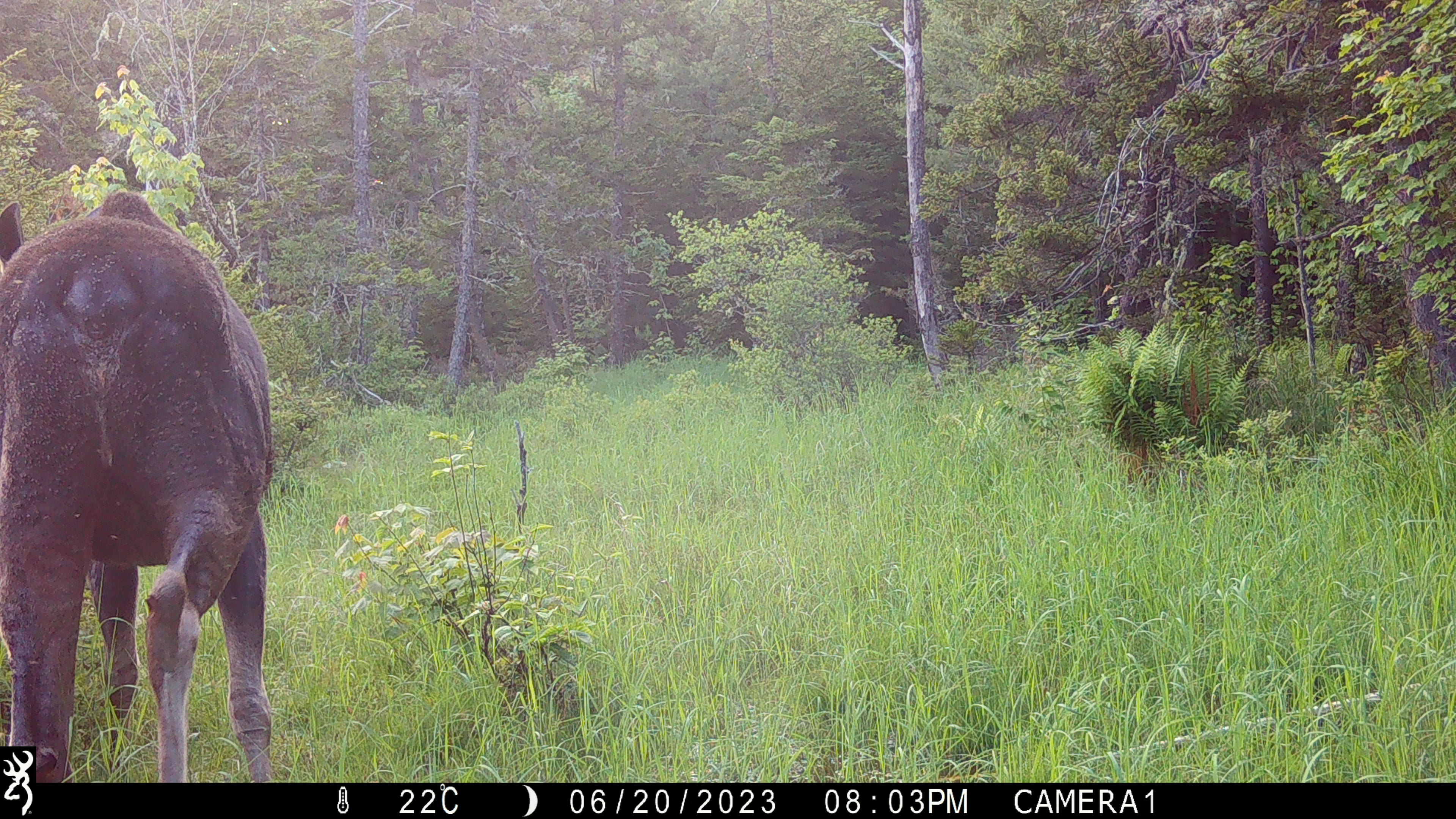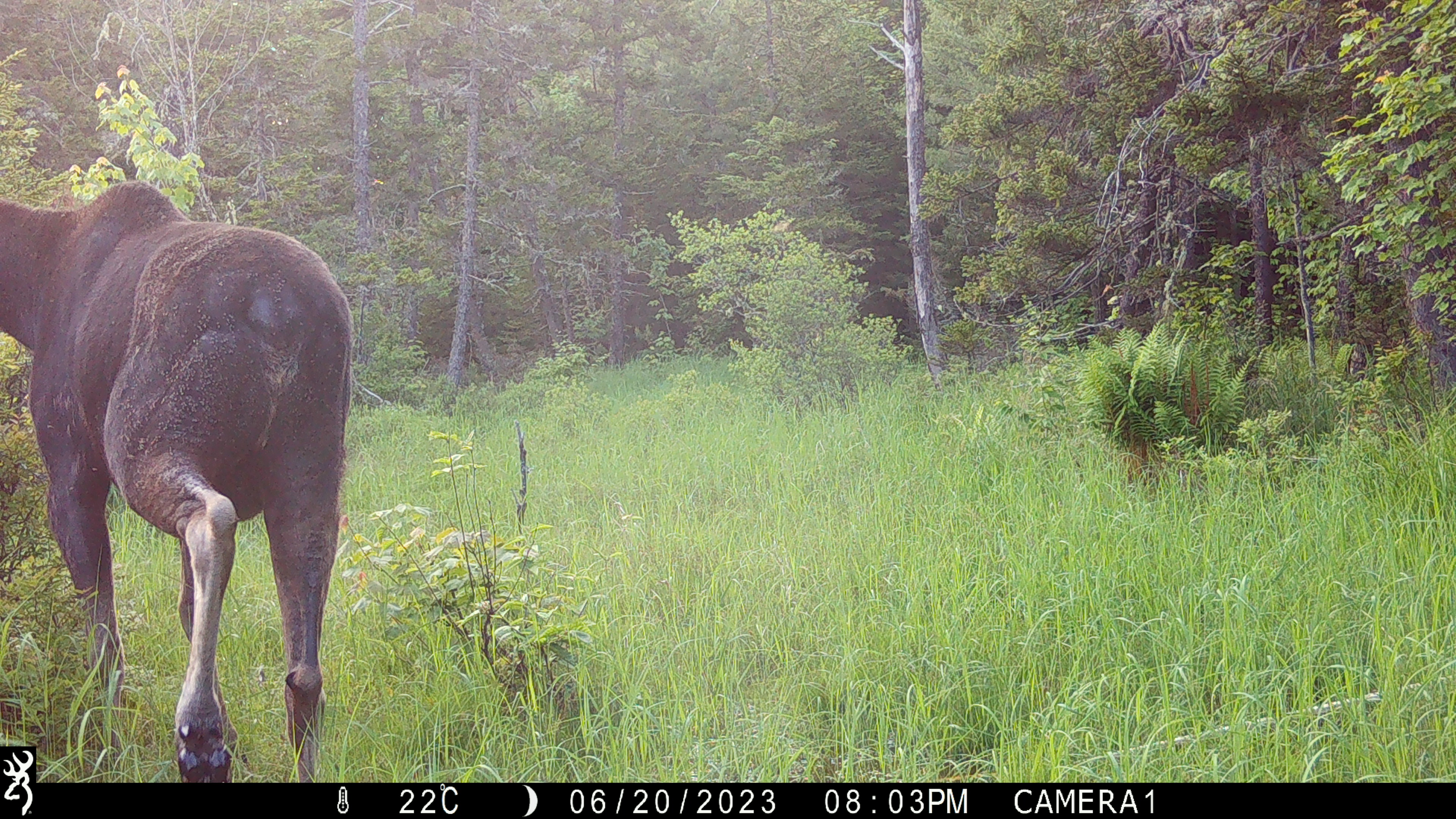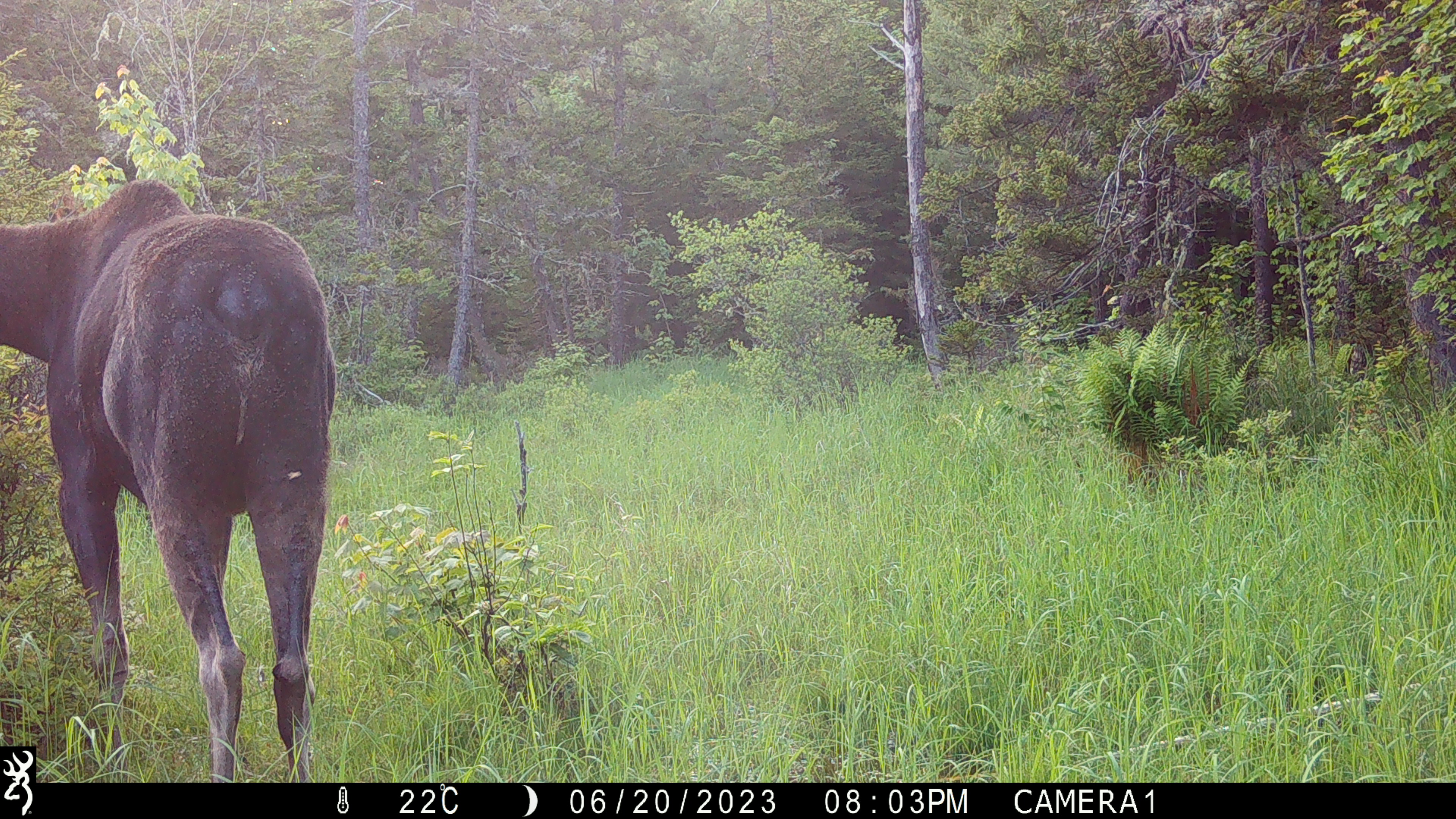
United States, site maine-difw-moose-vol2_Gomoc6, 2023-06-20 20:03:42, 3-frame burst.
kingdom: Animalia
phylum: Chordata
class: Mammalia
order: Artiodactyla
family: Cervidae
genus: Alces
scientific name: Alces alces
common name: moose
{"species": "moose (Alces alces)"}